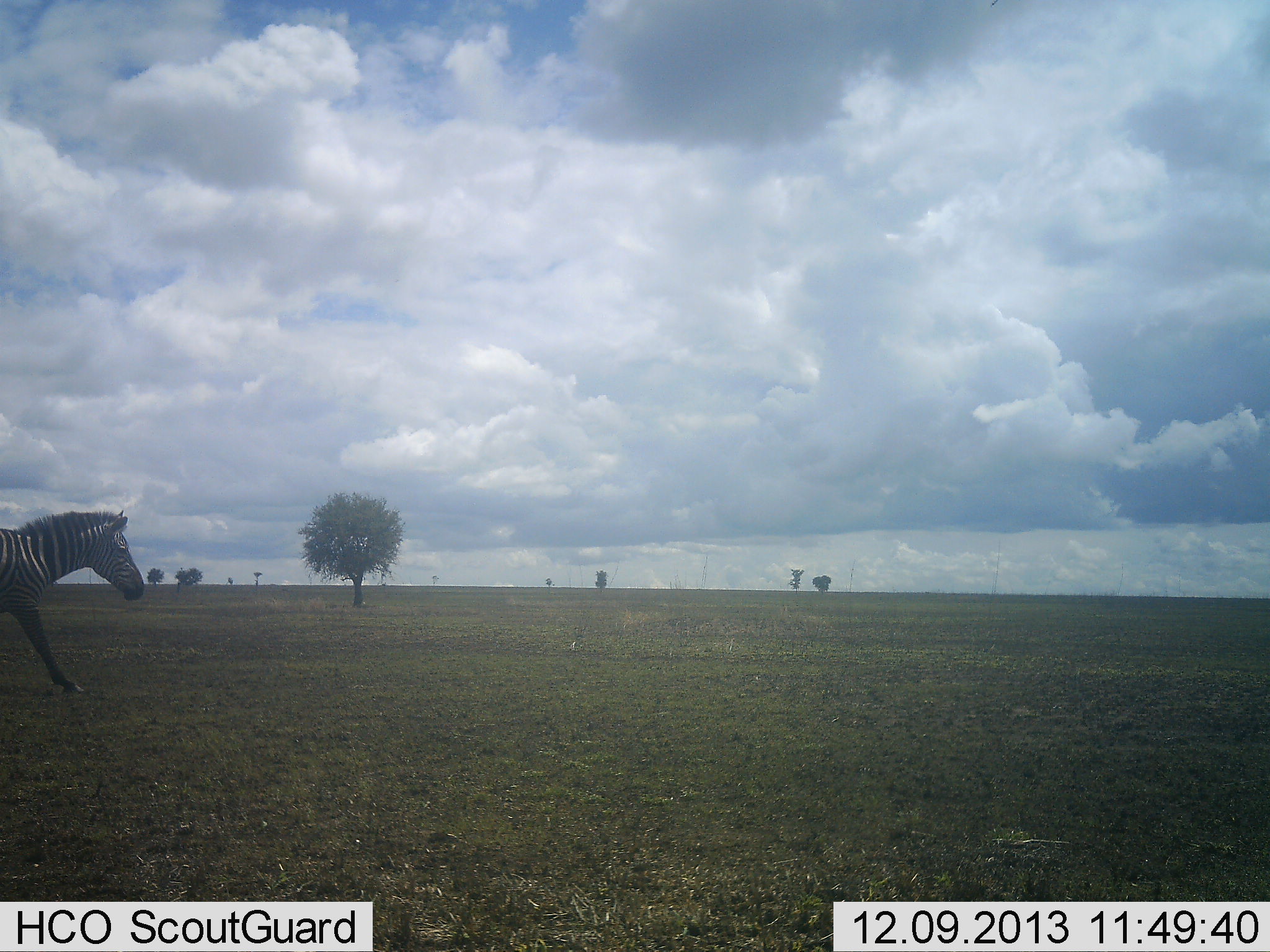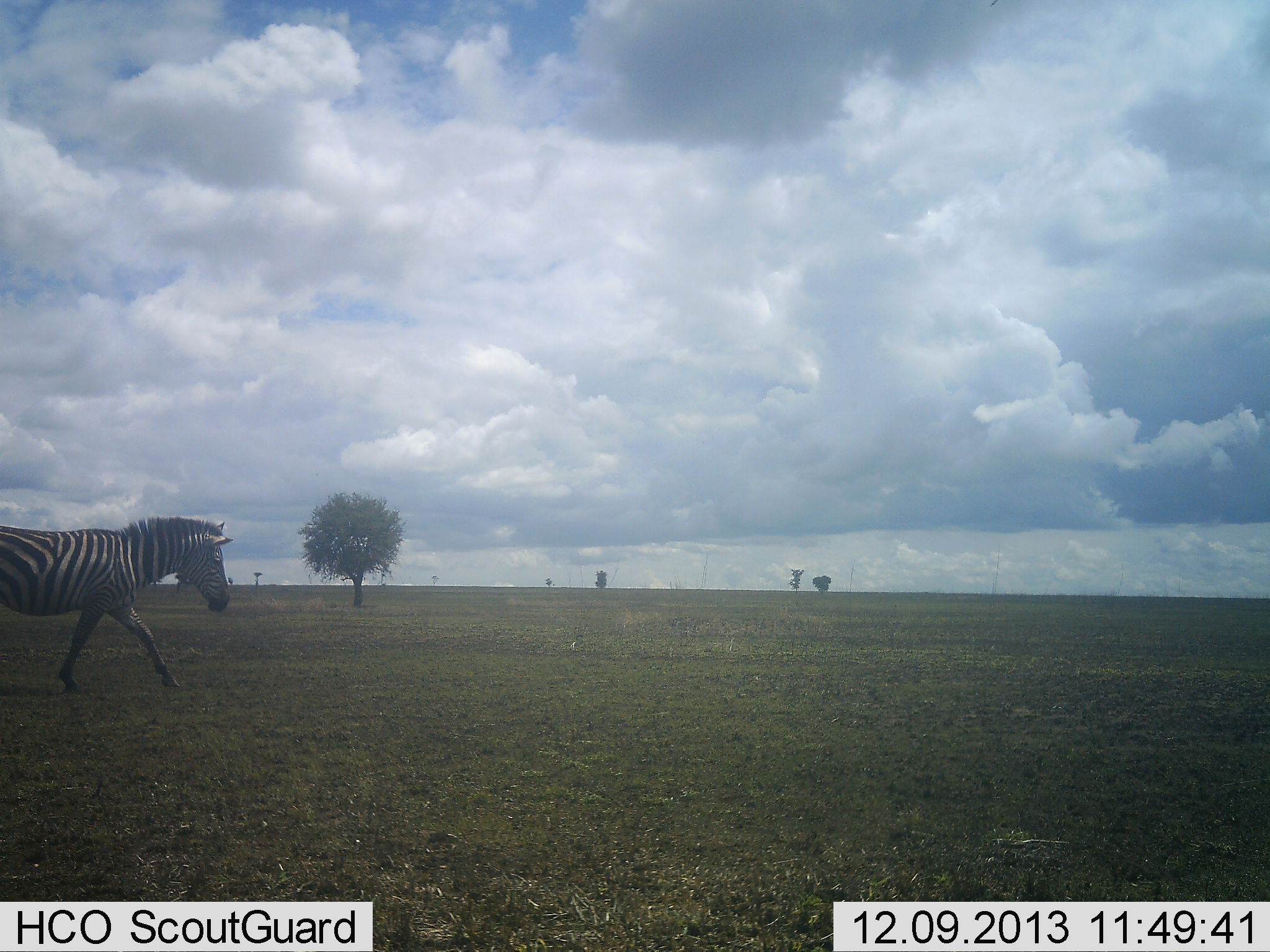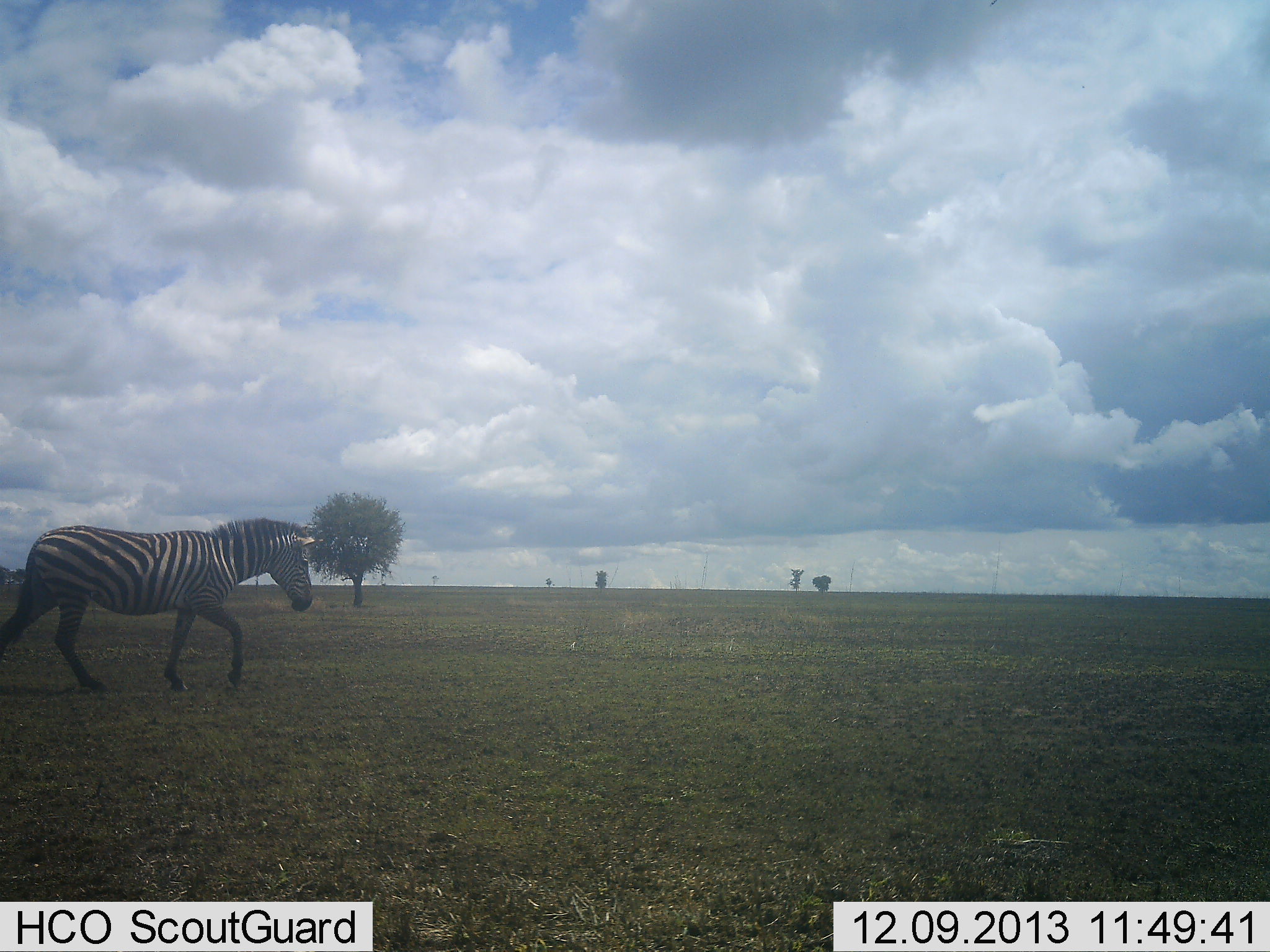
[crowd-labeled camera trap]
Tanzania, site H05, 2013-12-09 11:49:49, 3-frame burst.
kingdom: Animalia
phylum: Chordata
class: Mammalia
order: Perissodactyla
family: Equidae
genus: Equus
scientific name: Equus quagga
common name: plains zebra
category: zebra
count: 1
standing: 0%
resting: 0%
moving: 100%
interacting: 0%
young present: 0%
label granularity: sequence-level